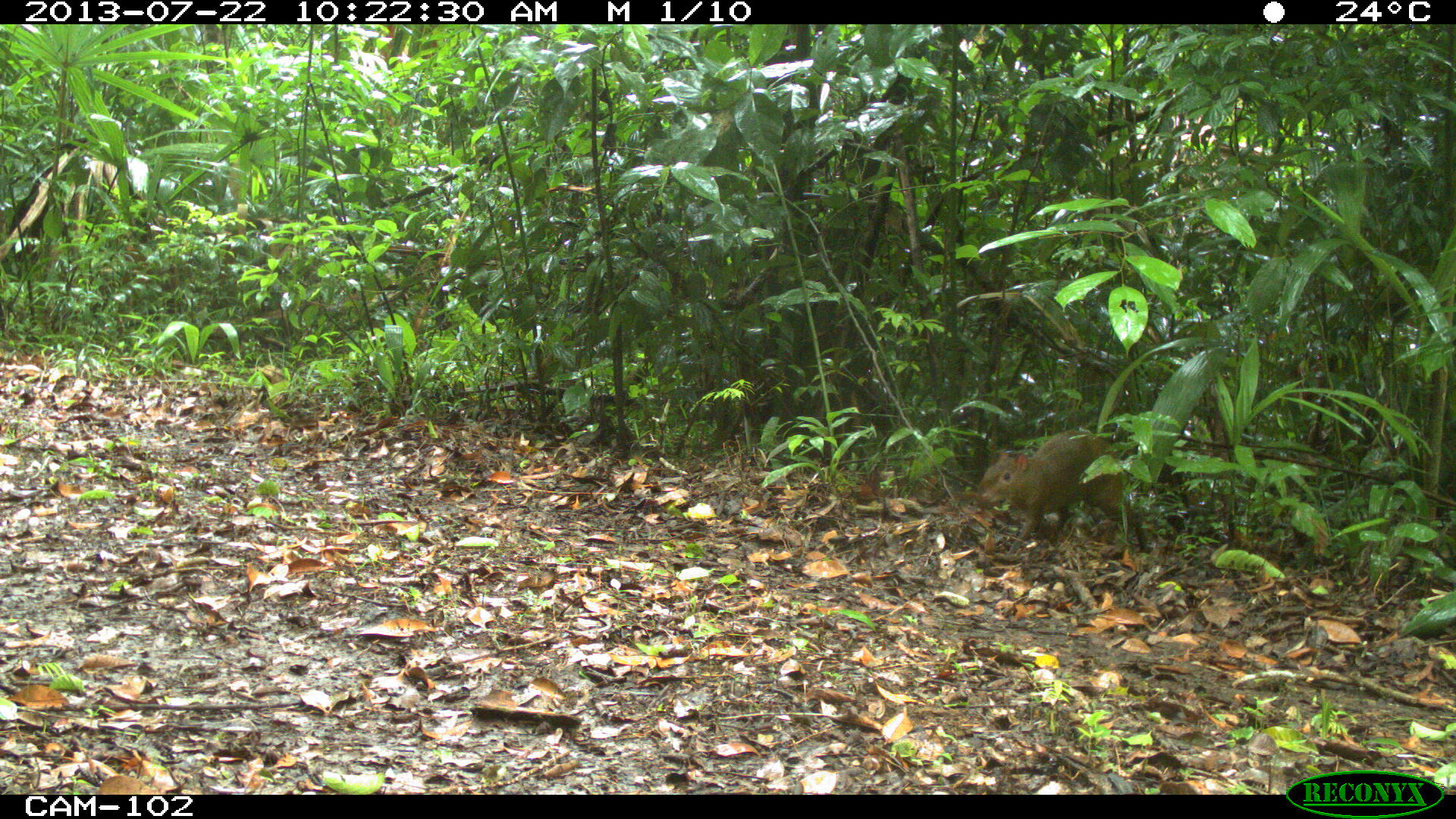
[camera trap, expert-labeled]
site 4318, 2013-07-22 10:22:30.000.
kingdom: Animalia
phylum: Chordata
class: Mammalia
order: Rodentia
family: Dasyproctidae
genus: Dasyprocta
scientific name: Dasyprocta punctata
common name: central american agouti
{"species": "Dasyprocta punctata (central american agouti)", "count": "1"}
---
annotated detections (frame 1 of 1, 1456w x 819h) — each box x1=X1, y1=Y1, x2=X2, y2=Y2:
dasyprocta punctata: x1=976, y1=430, x2=1145, y2=555